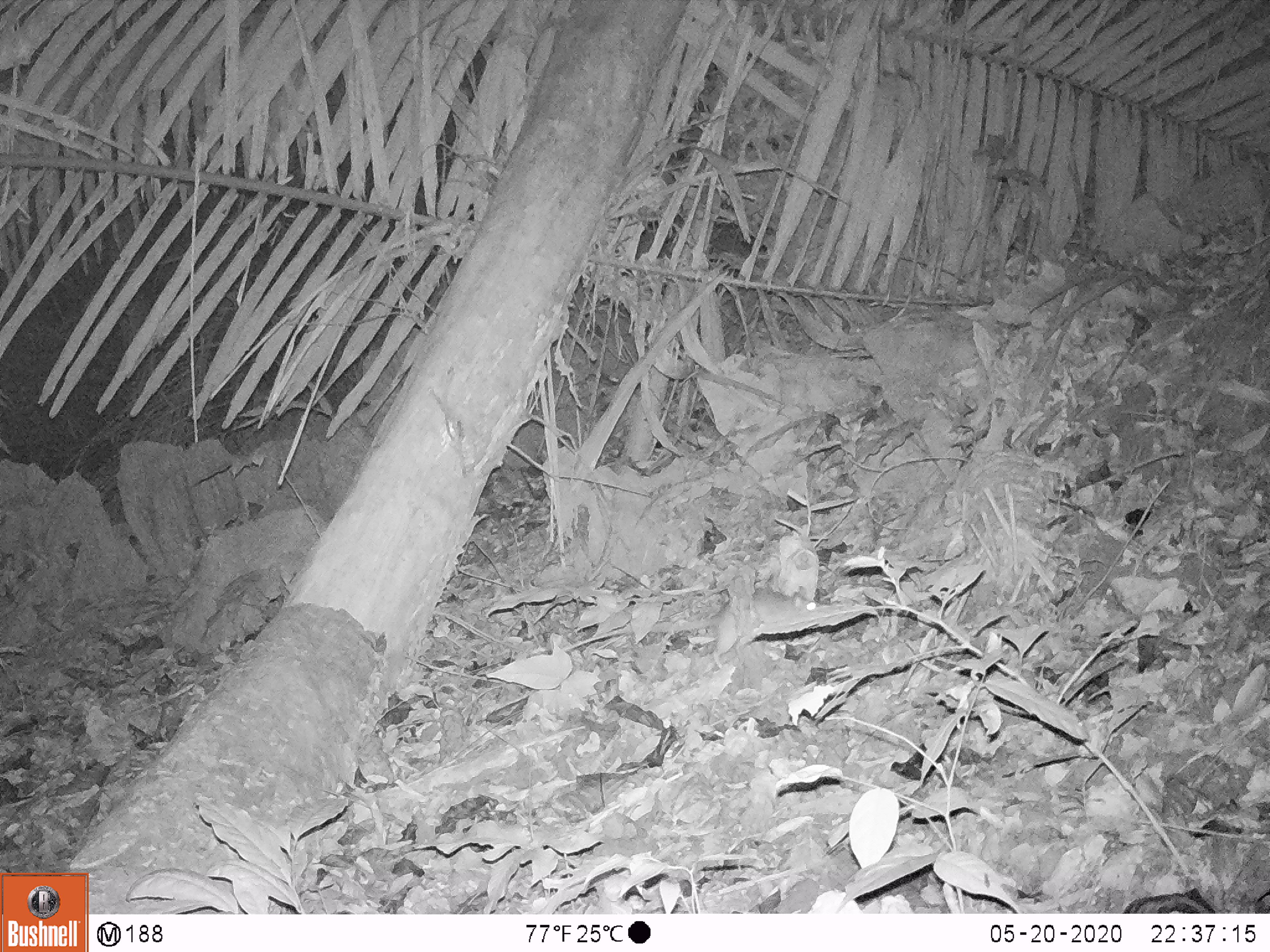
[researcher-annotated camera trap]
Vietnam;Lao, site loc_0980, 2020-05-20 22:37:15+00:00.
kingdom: Animalia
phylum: Chordata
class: Mammalia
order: Rodentia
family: Muridae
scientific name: Muridae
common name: old-world mice and rats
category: unidentified murid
Unidentified murid (old-world mice and rats) (Muridae). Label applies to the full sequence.